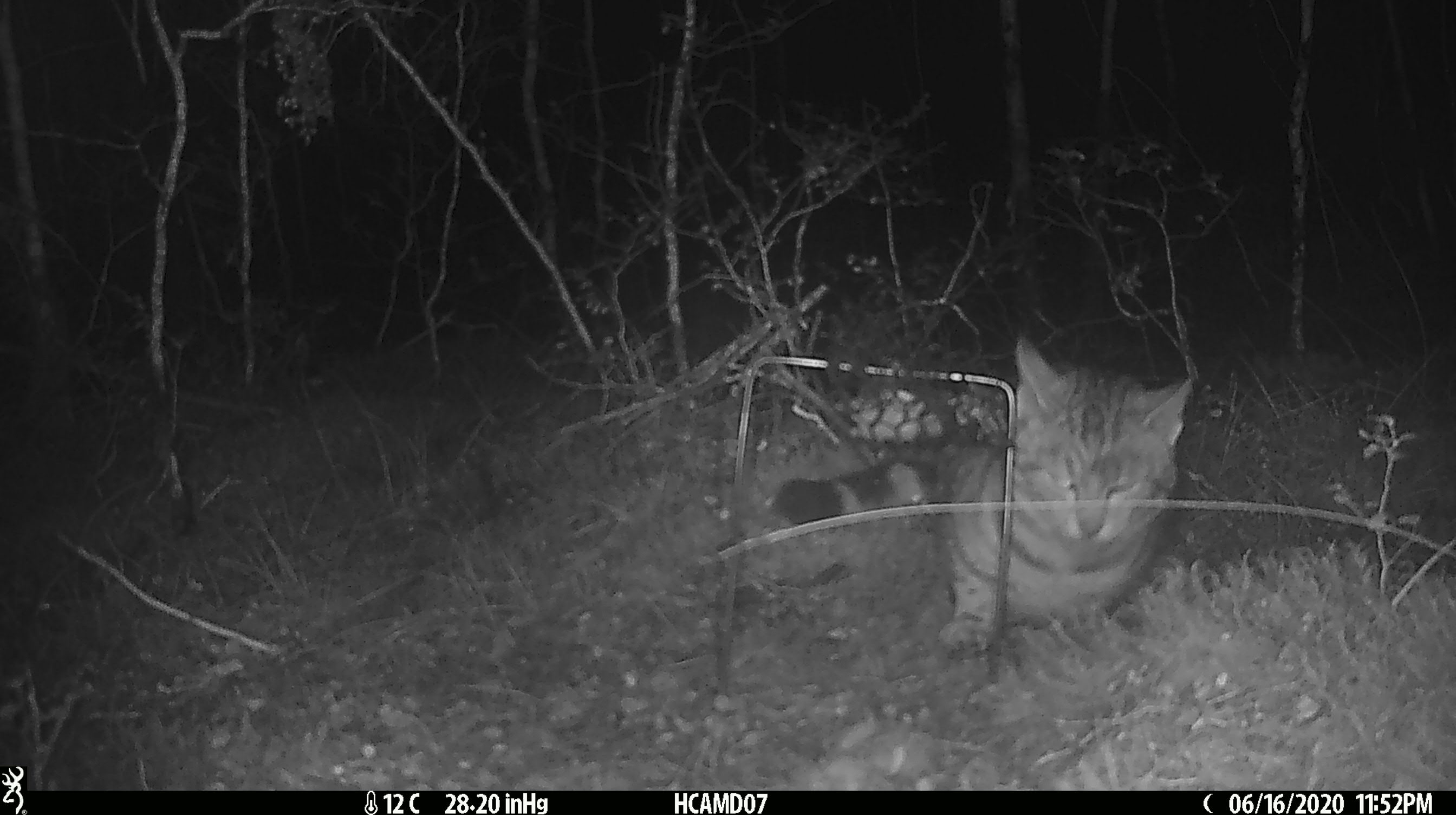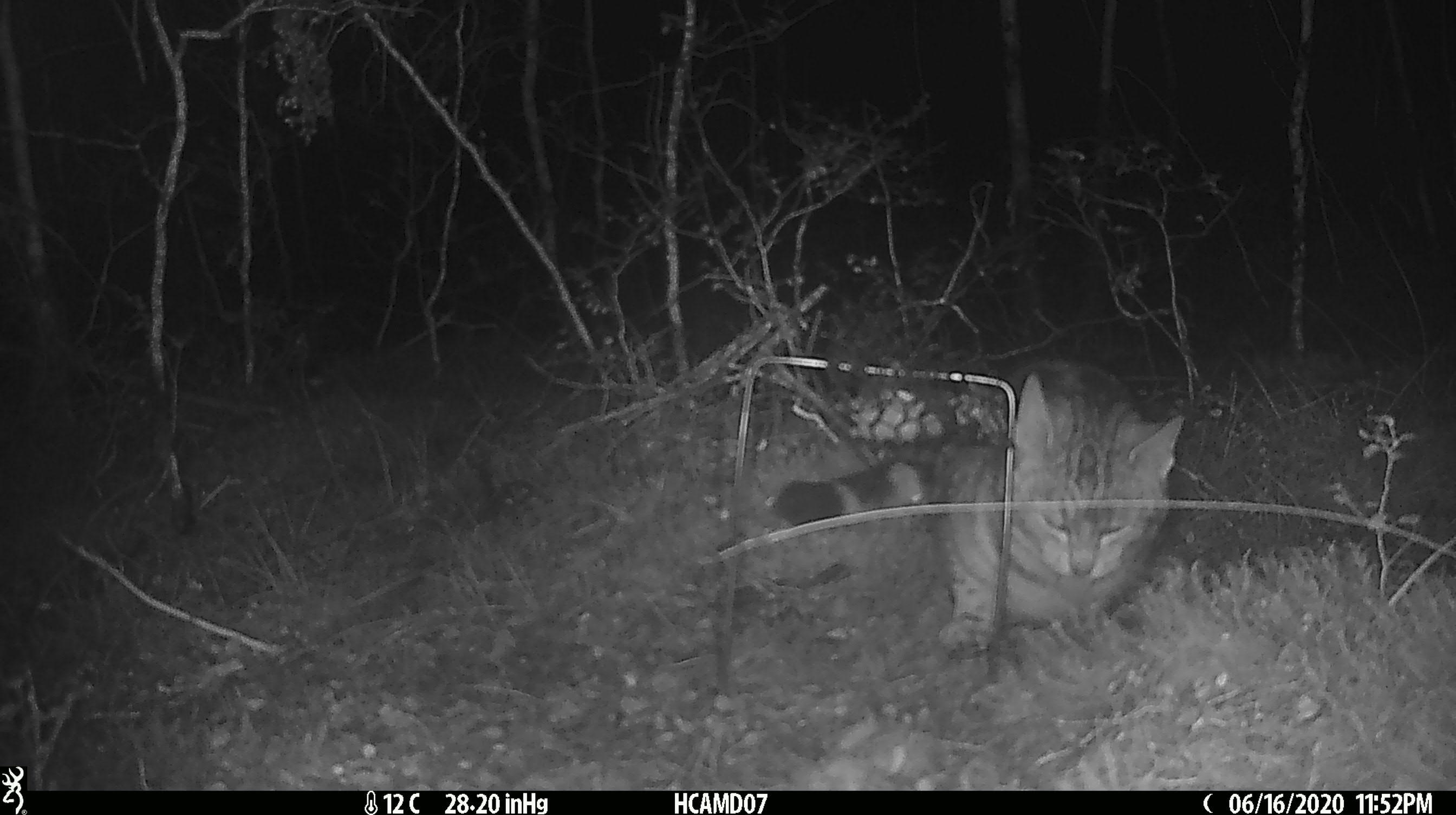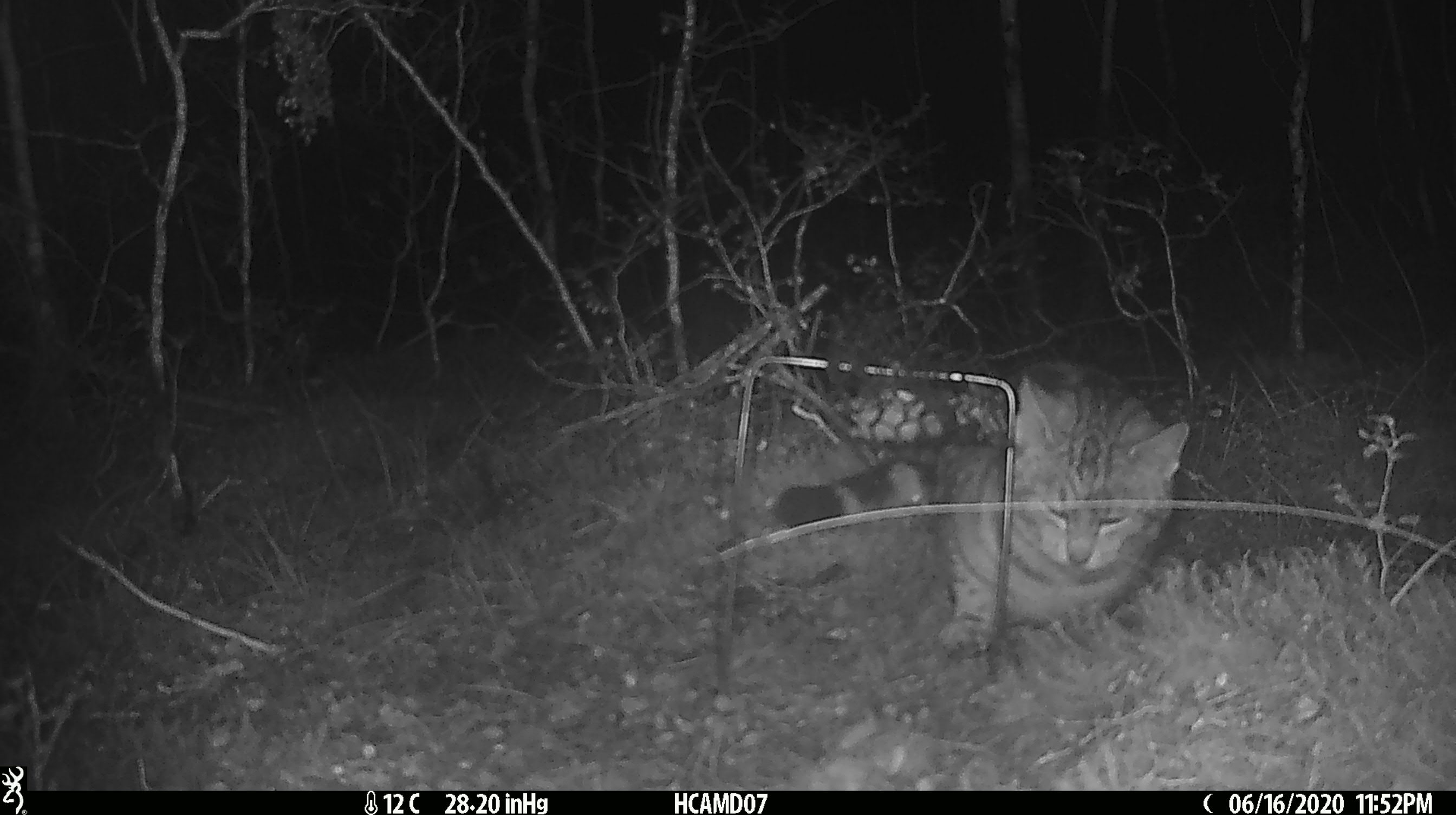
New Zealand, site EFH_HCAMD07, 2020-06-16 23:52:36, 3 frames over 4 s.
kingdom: Animalia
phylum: Chordata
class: Mammalia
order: Carnivora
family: Felidae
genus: Felis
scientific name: Felis catus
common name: domestic cat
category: cat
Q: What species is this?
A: Cat (domestic cat) (Felis catus).